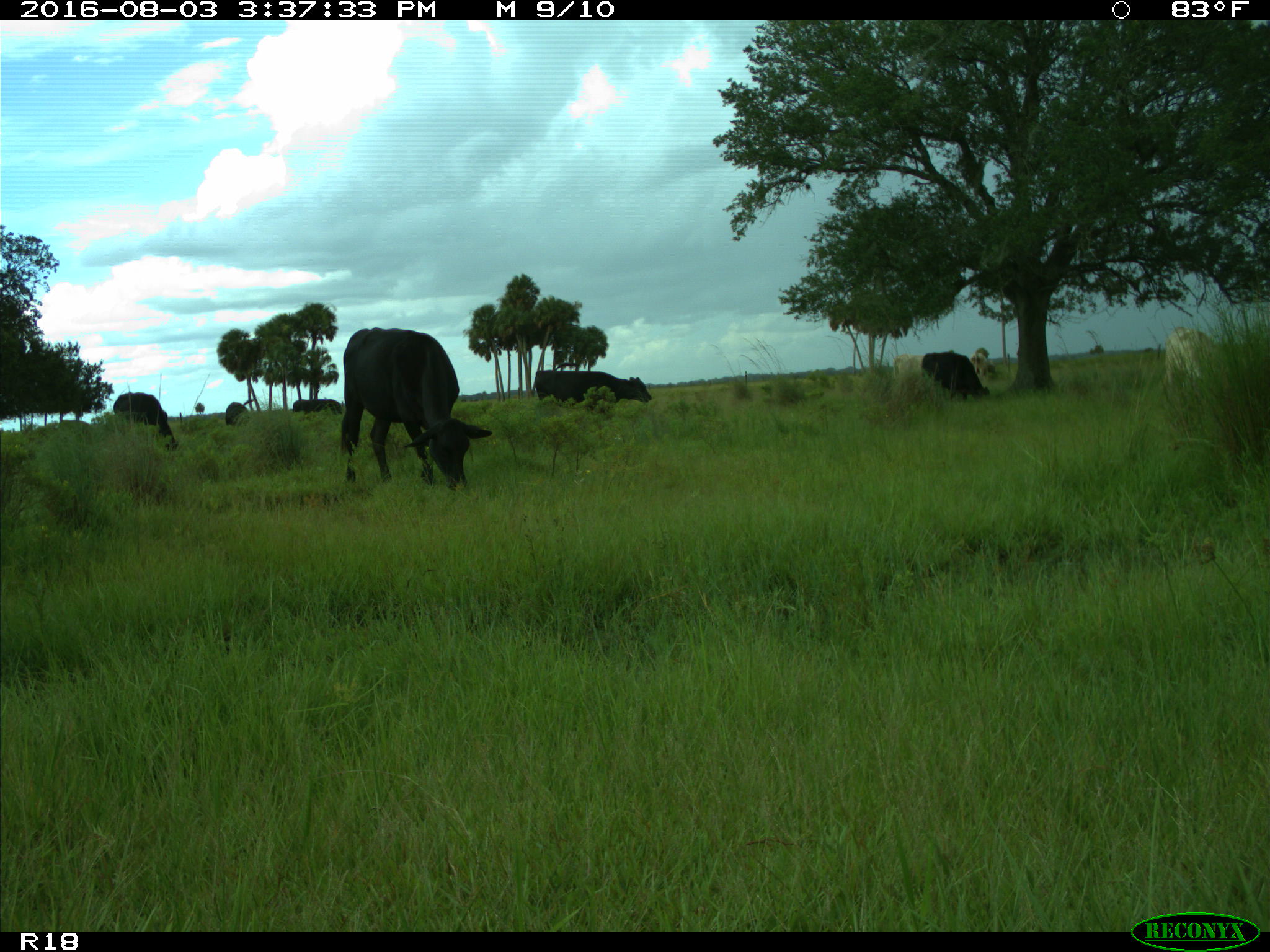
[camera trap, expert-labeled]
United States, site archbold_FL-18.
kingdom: Animalia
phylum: Chordata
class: Mammalia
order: Artiodactyla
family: Bovidae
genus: Bos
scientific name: Bos taurus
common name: domestic cow